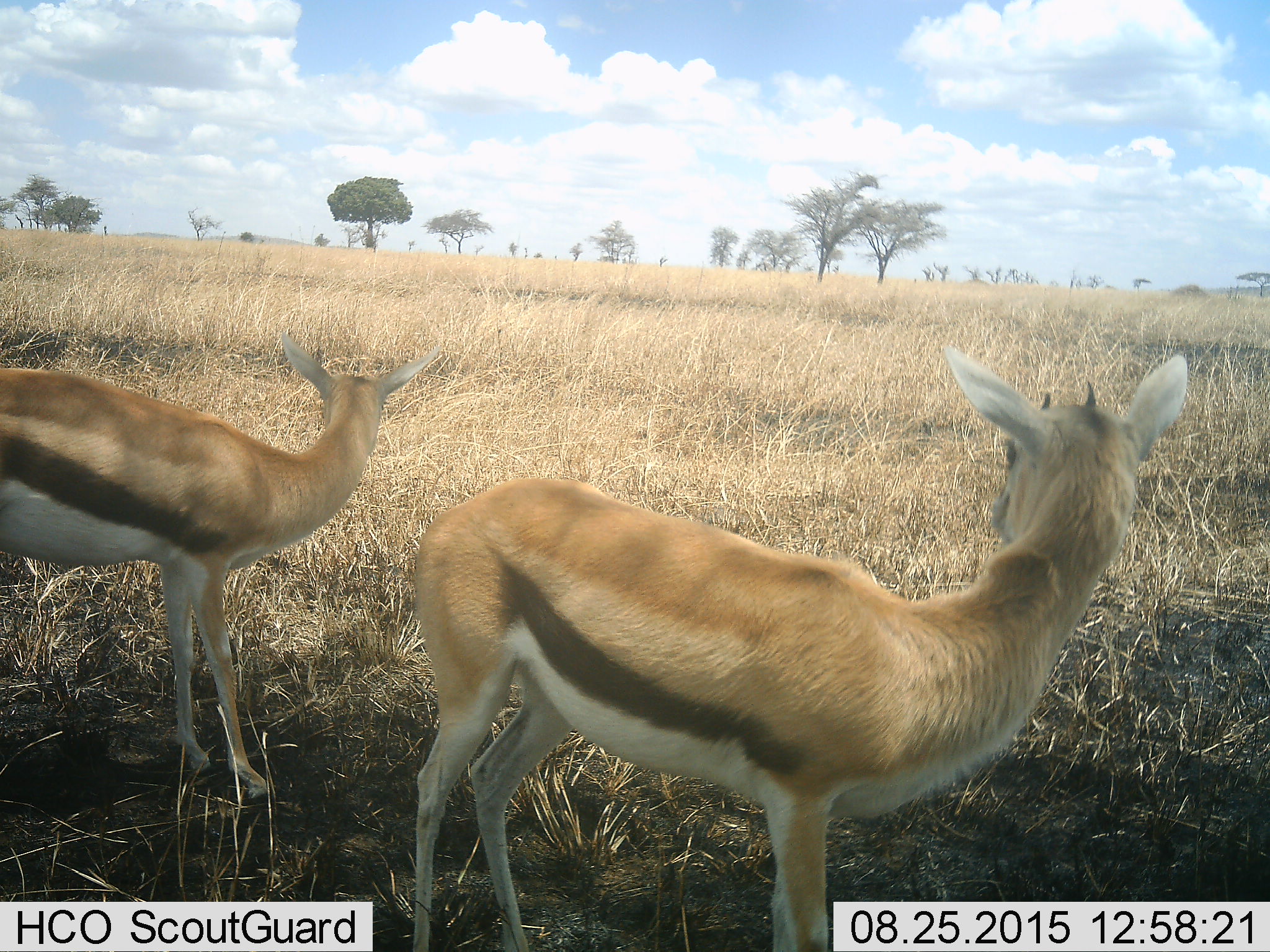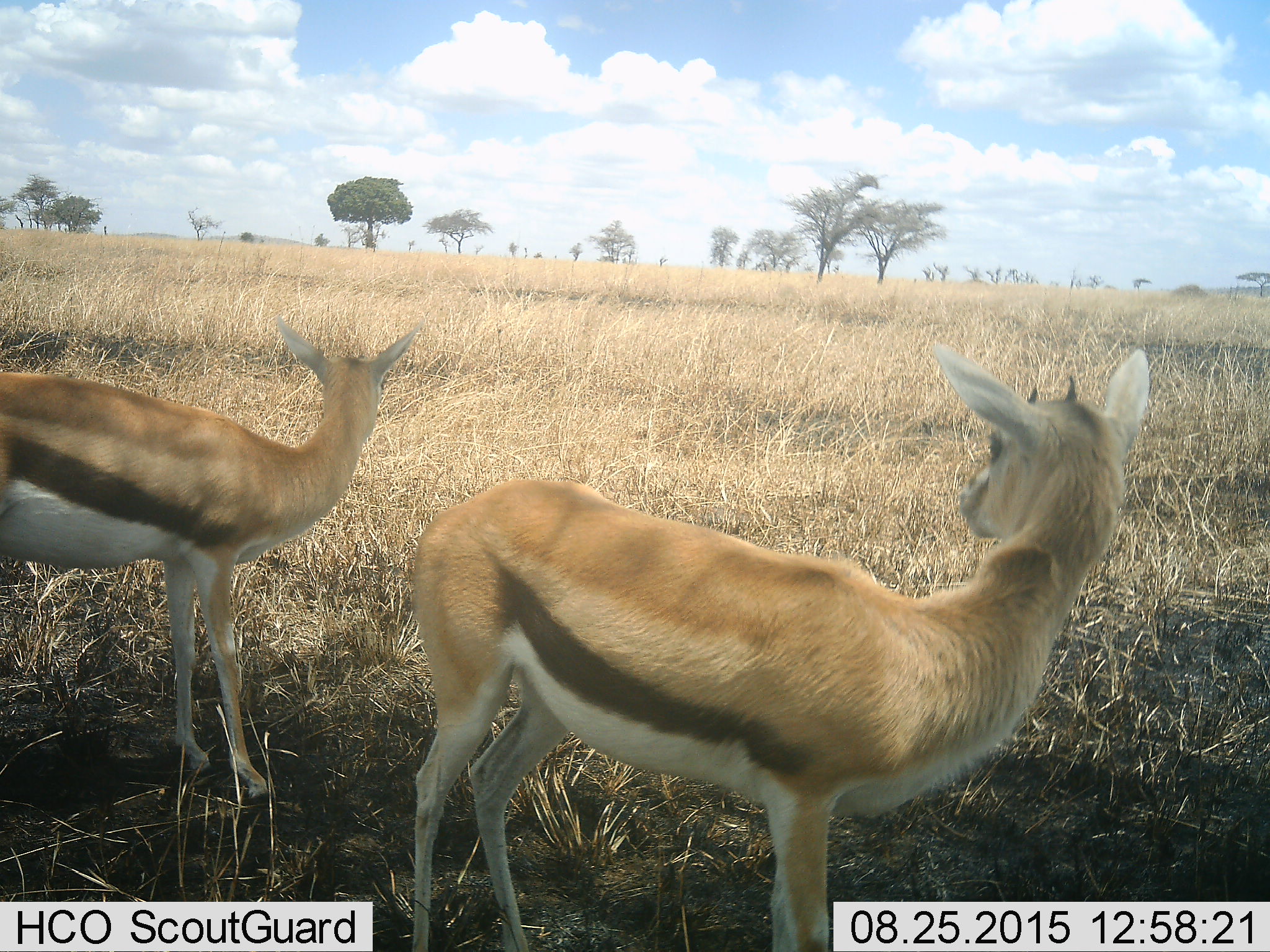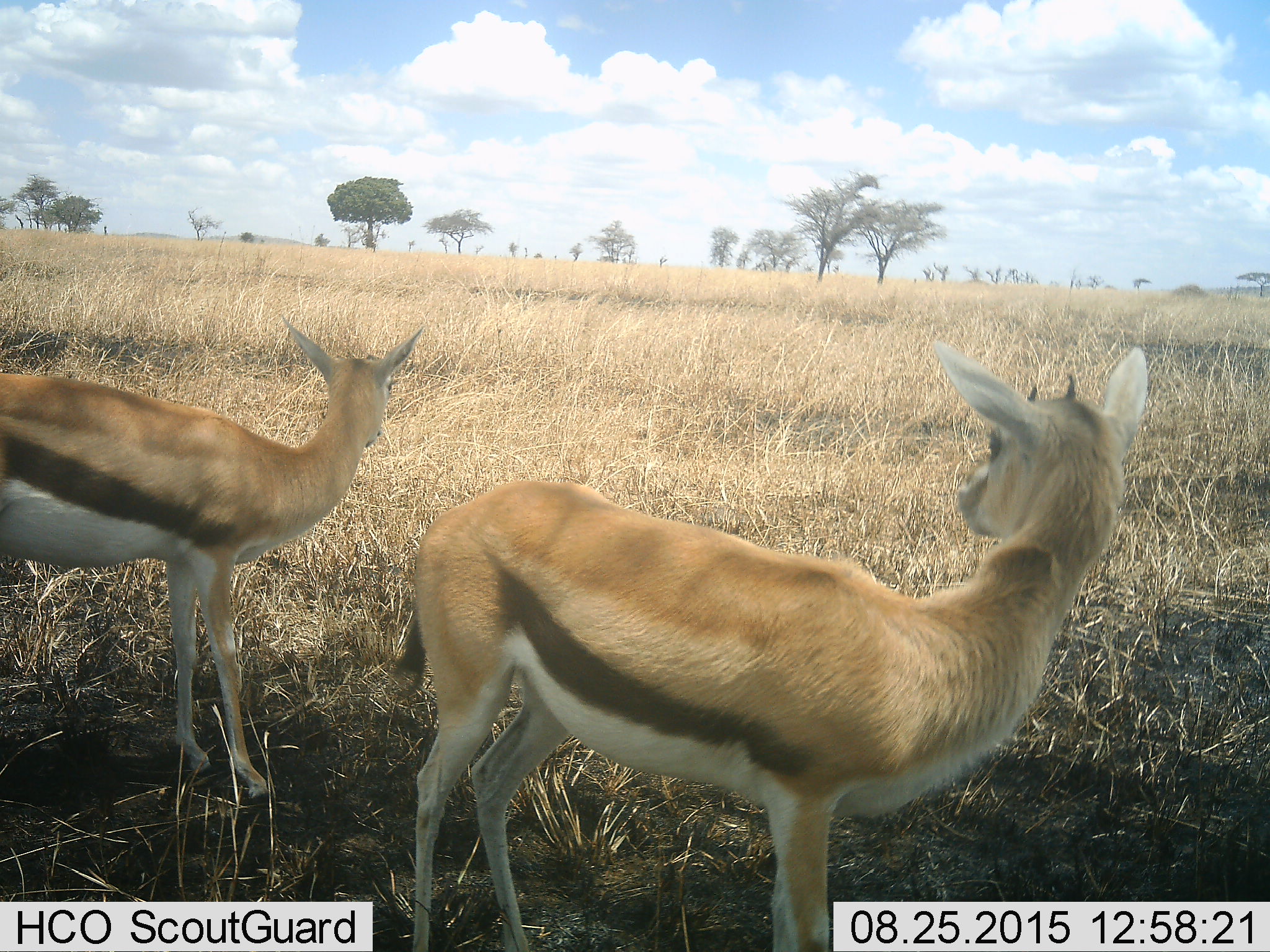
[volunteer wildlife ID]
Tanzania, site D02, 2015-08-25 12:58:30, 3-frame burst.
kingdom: Animalia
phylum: Chordata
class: Mammalia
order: Artiodactyla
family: Bovidae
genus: Eudorcas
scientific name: Eudorcas thomsonii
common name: thomson's gazelle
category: gazellethomsons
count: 2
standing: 100%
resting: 0%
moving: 0%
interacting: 0%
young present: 29%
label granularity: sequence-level